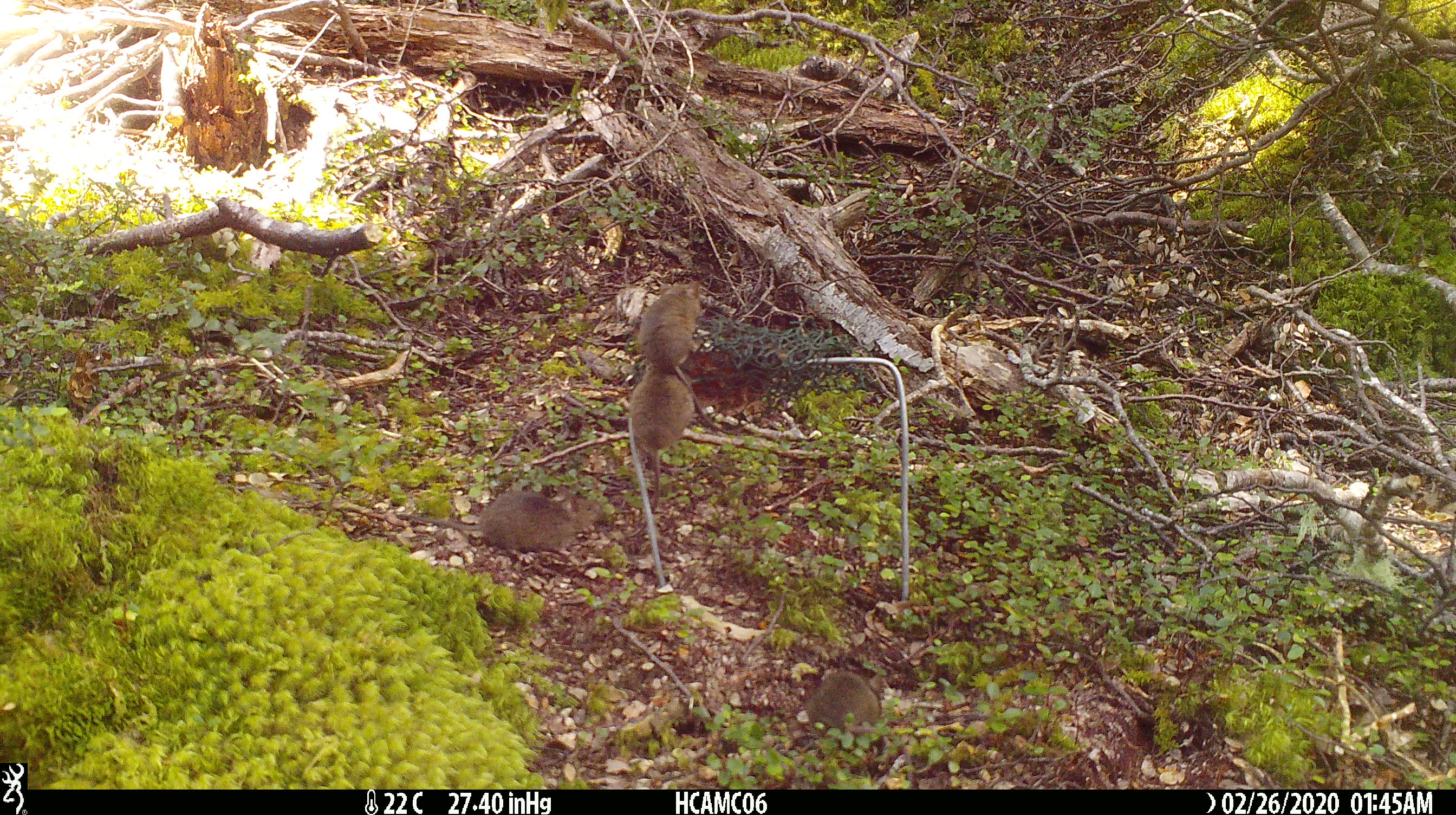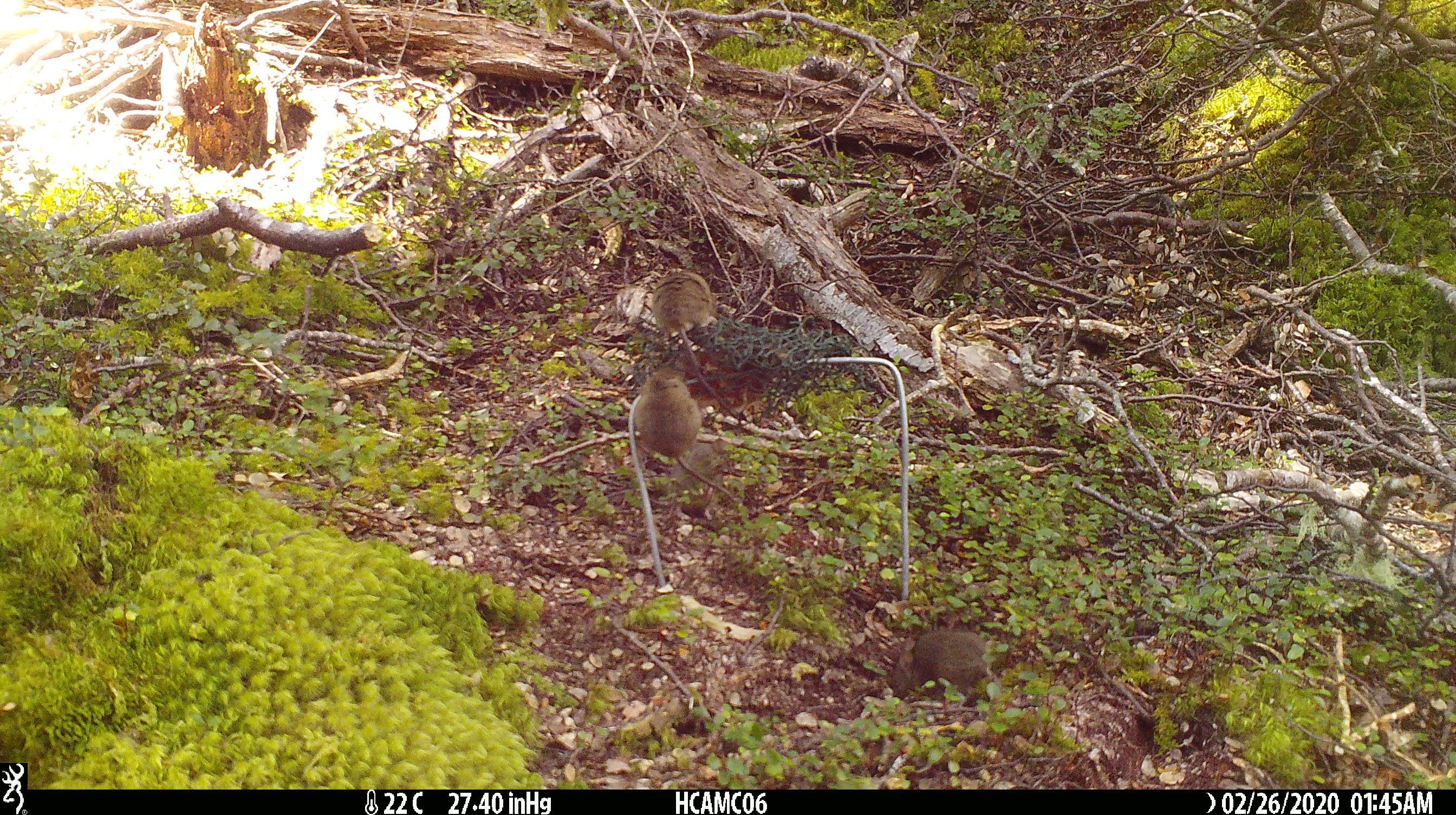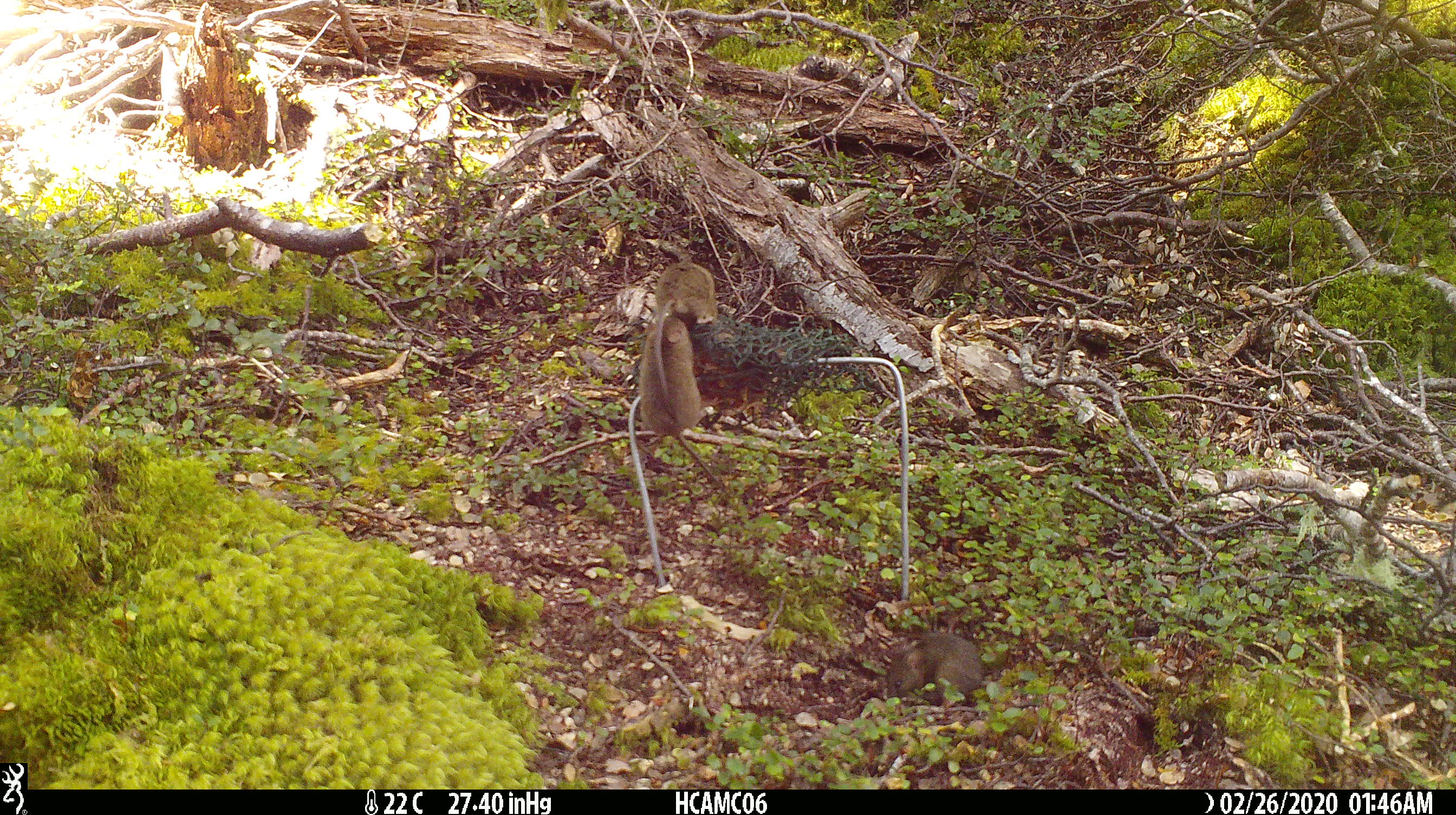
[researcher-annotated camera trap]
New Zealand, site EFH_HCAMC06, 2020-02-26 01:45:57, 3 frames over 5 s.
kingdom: Animalia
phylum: Chordata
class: Mammalia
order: Rodentia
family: Muridae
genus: Mus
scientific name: Mus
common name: mouse